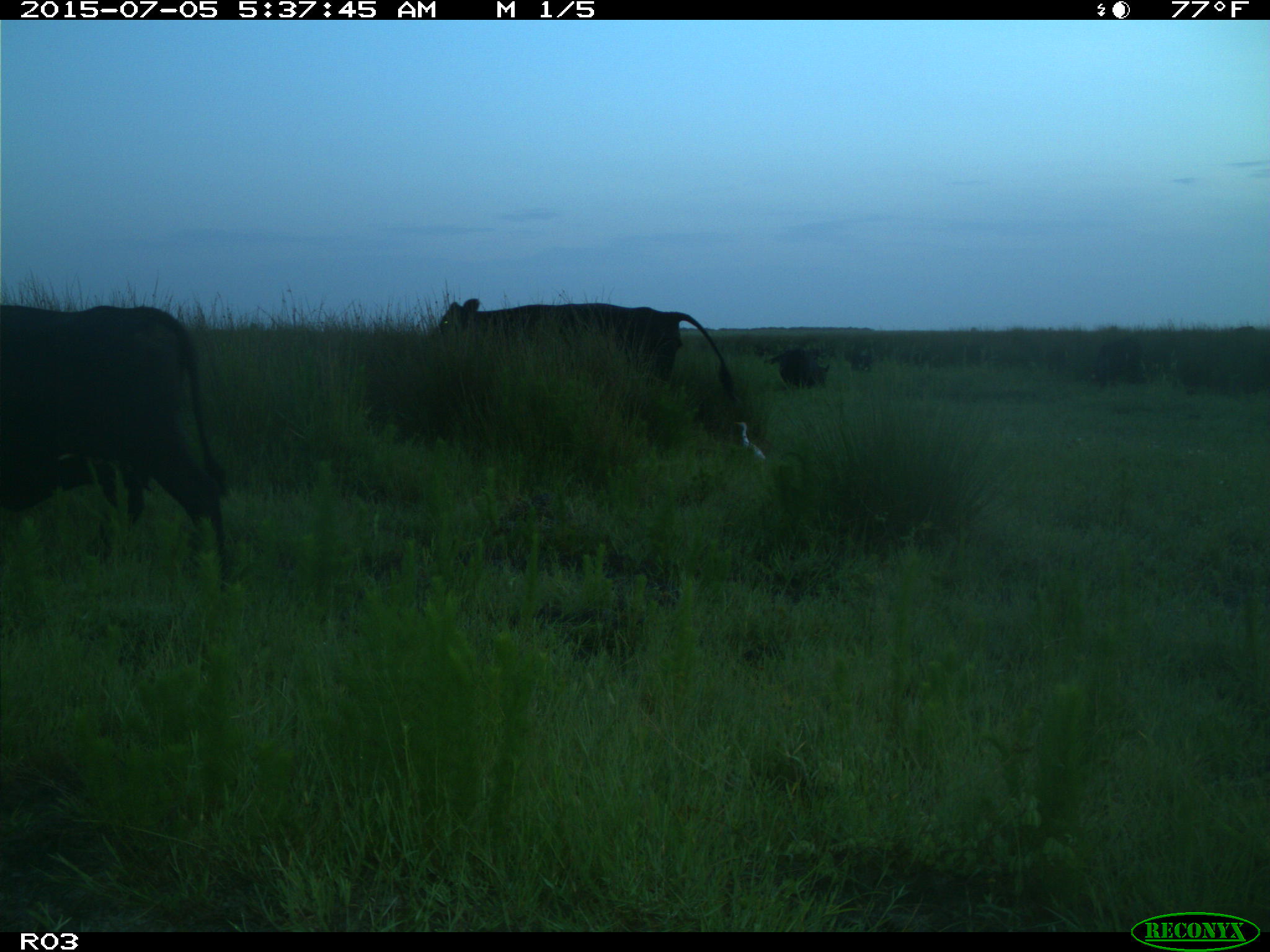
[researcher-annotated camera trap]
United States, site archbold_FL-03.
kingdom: Animalia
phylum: Chordata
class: Mammalia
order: Artiodactyla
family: Bovidae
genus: Bos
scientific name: Bos taurus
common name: domestic cow